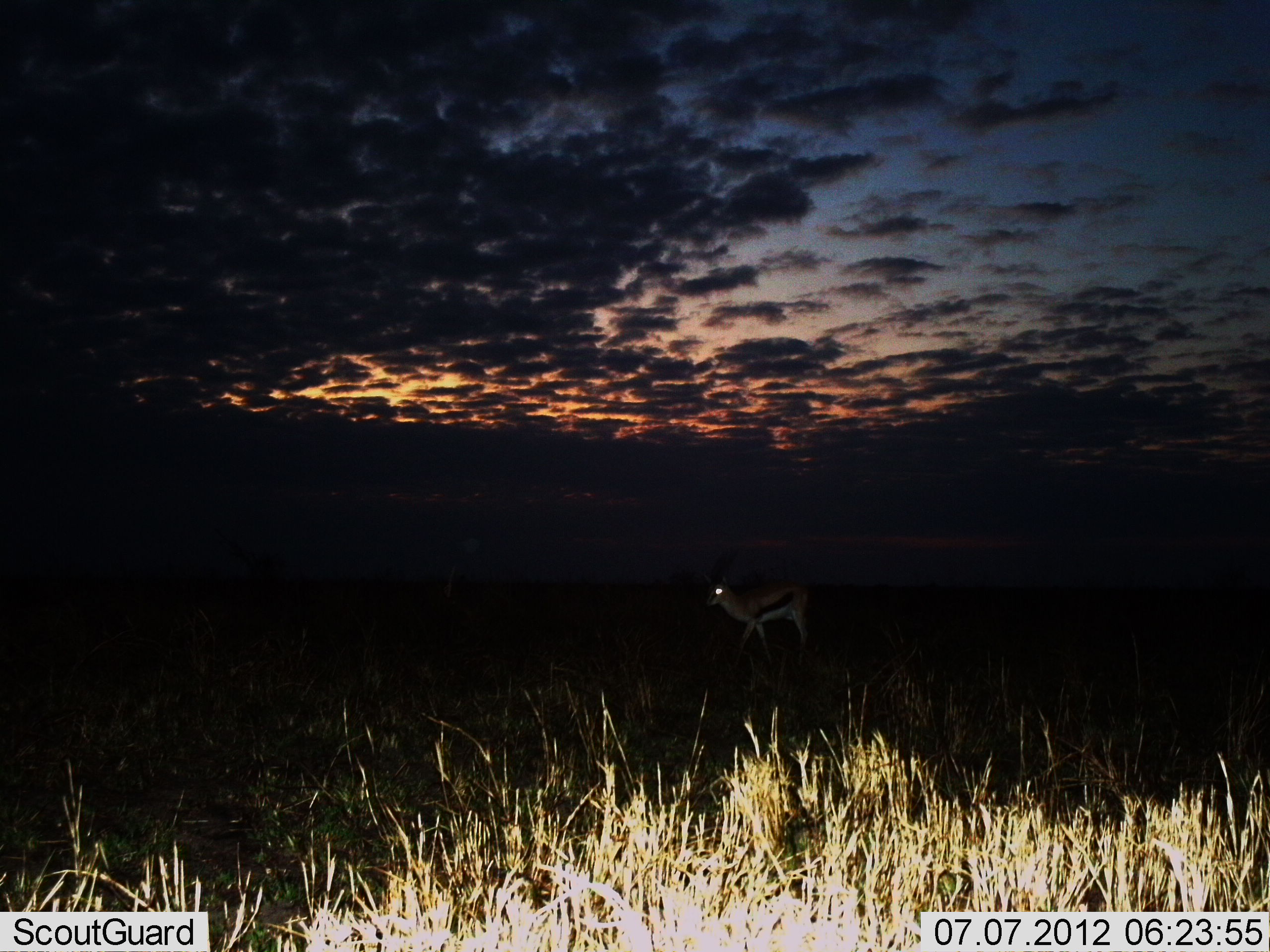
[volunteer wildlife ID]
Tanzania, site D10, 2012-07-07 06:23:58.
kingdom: Animalia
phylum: Chordata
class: Mammalia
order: Artiodactyla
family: Bovidae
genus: Eudorcas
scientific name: Eudorcas thomsonii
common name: thomson's gazelle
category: gazellethomsons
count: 1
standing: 50%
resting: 0%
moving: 60%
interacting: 0%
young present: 0%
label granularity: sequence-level